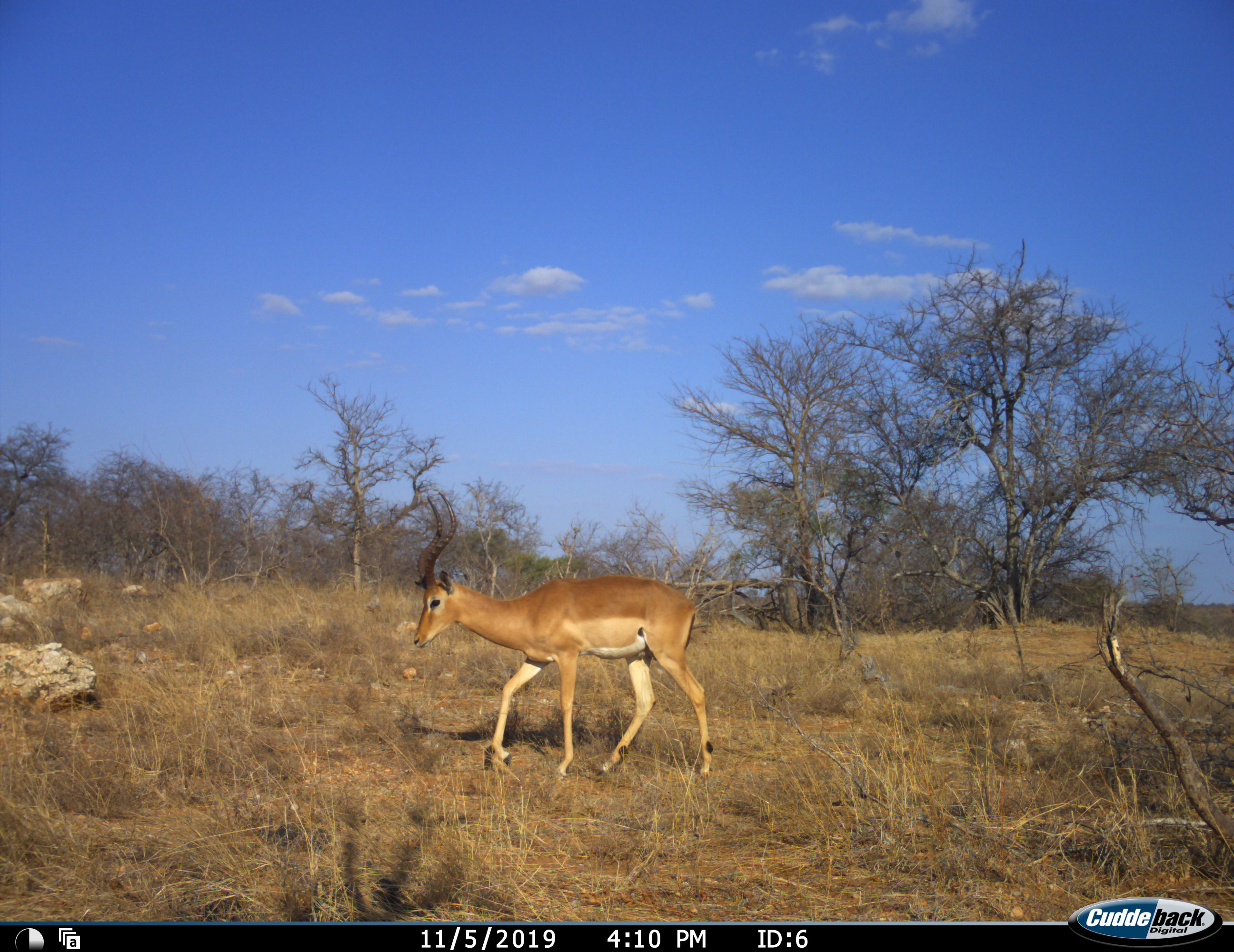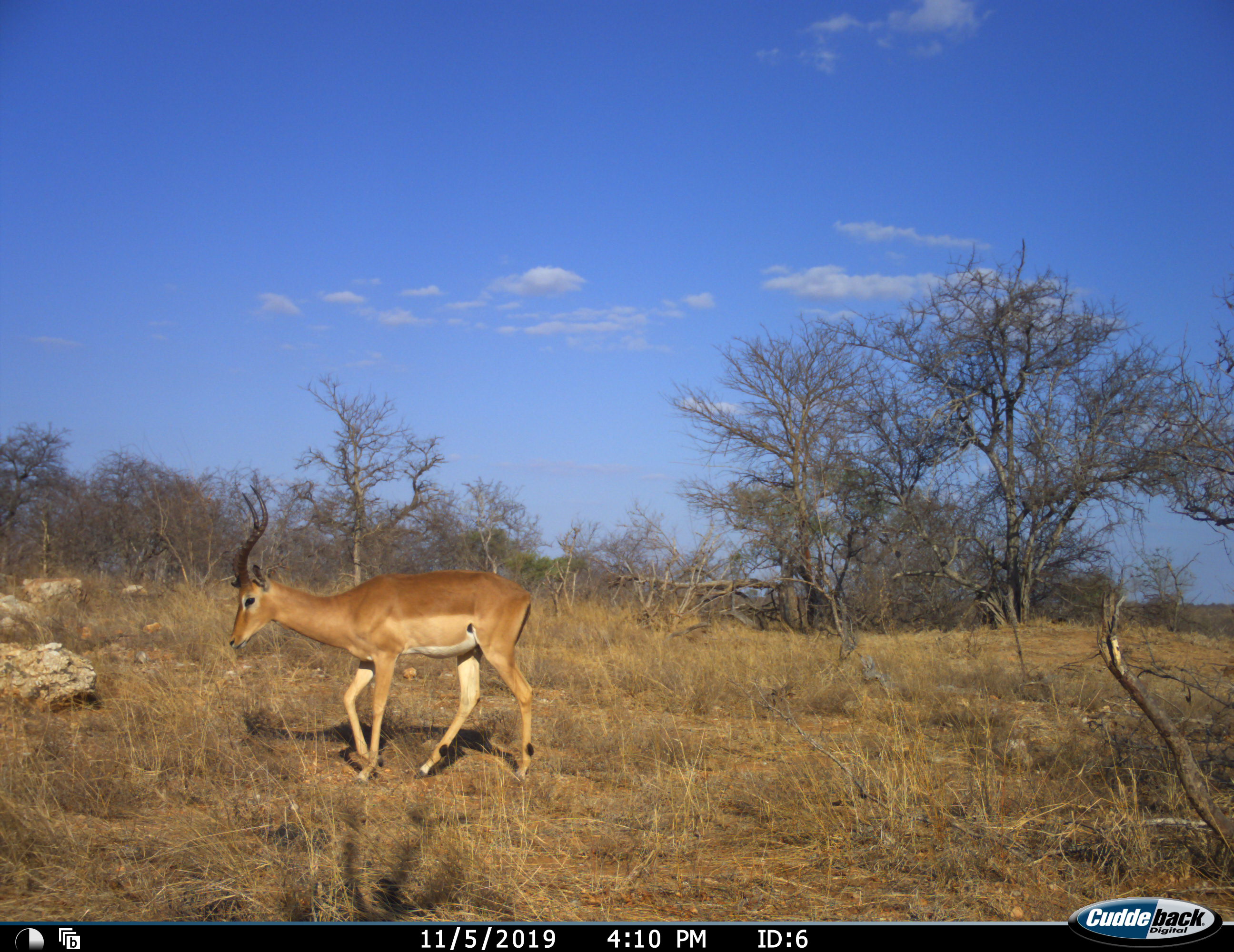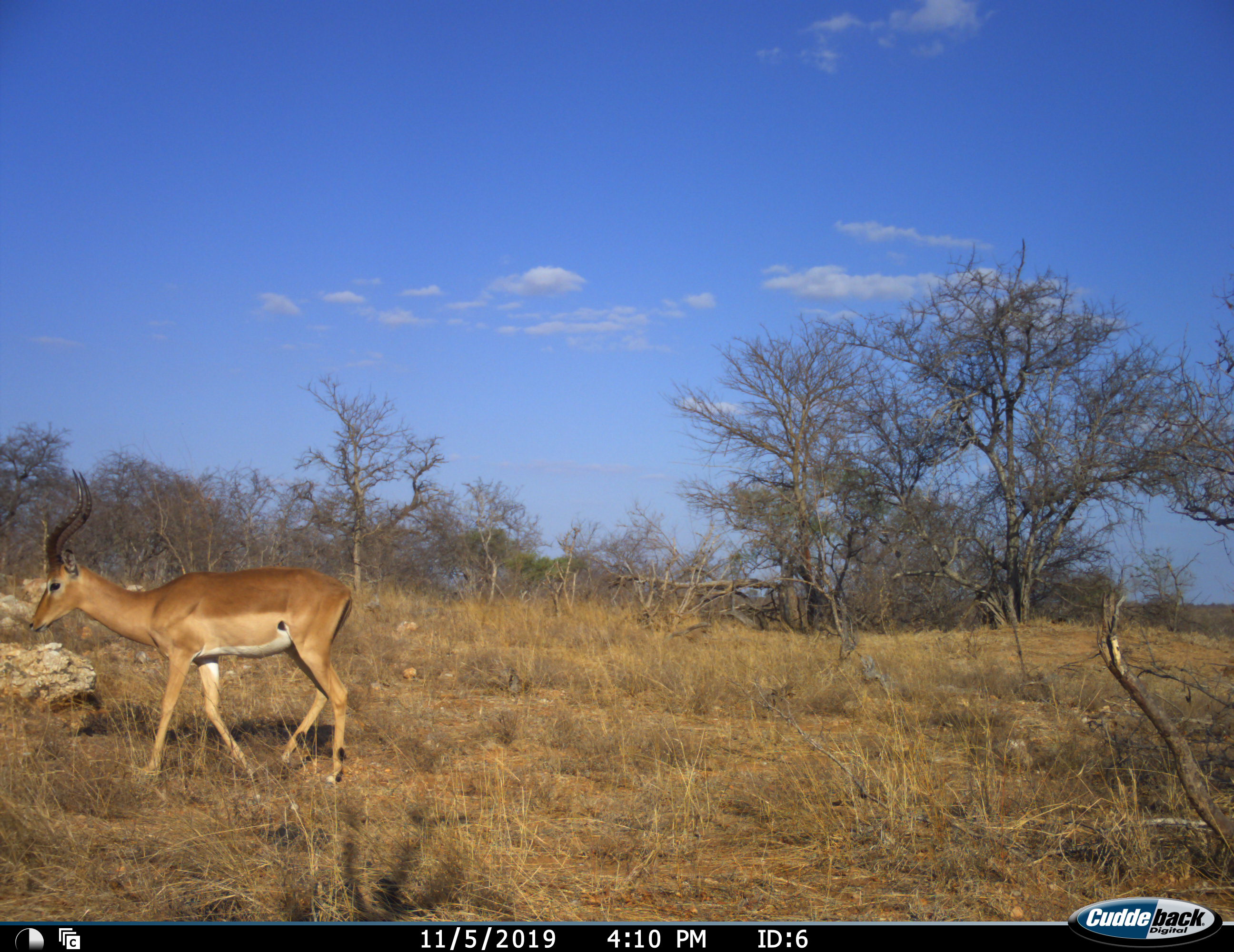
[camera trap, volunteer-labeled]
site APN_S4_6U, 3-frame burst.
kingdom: Animalia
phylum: Chordata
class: Mammalia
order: Artiodactyla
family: Bovidae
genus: Aepyceros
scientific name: Aepyceros melampus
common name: impala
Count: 1.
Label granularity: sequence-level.